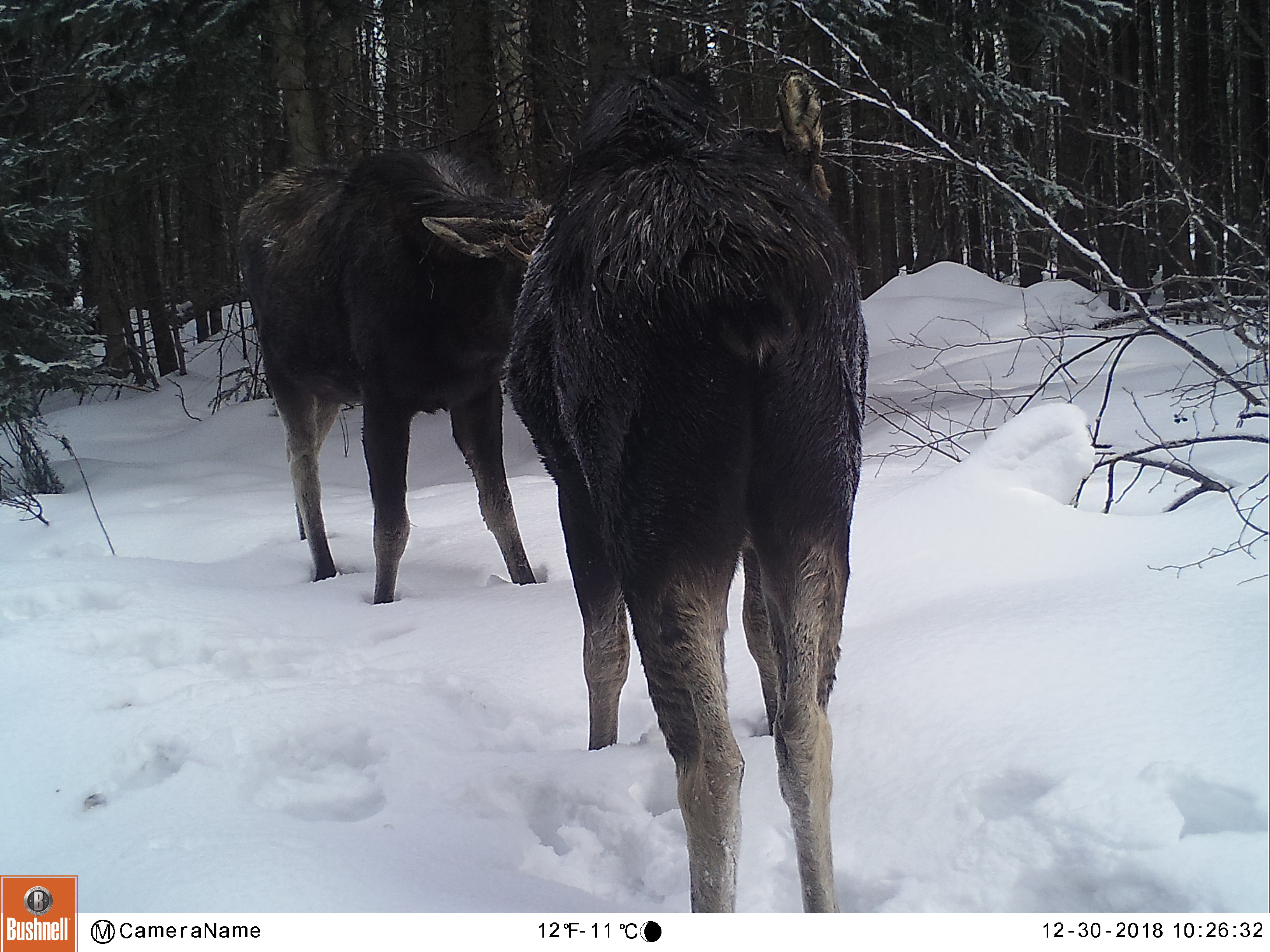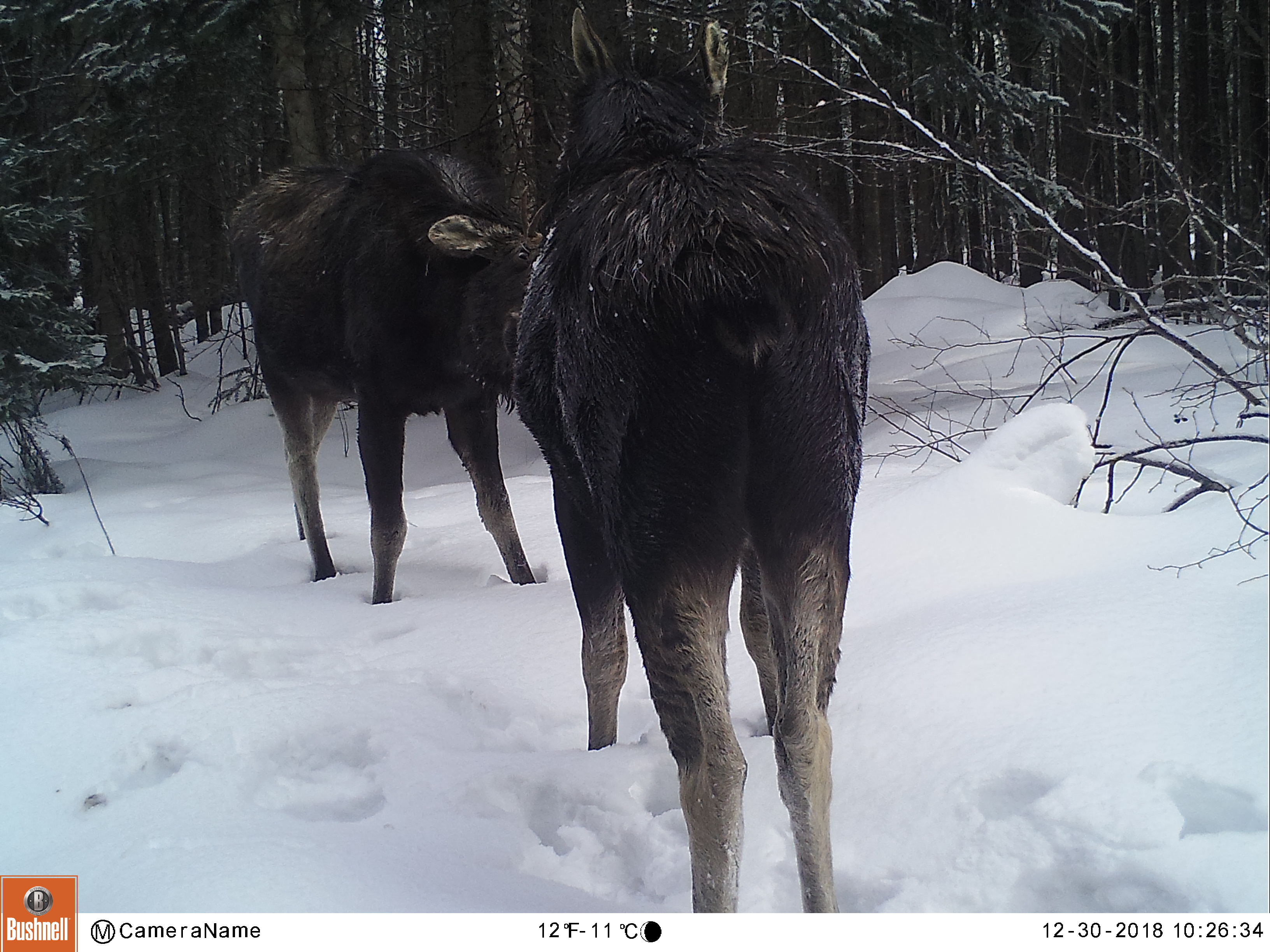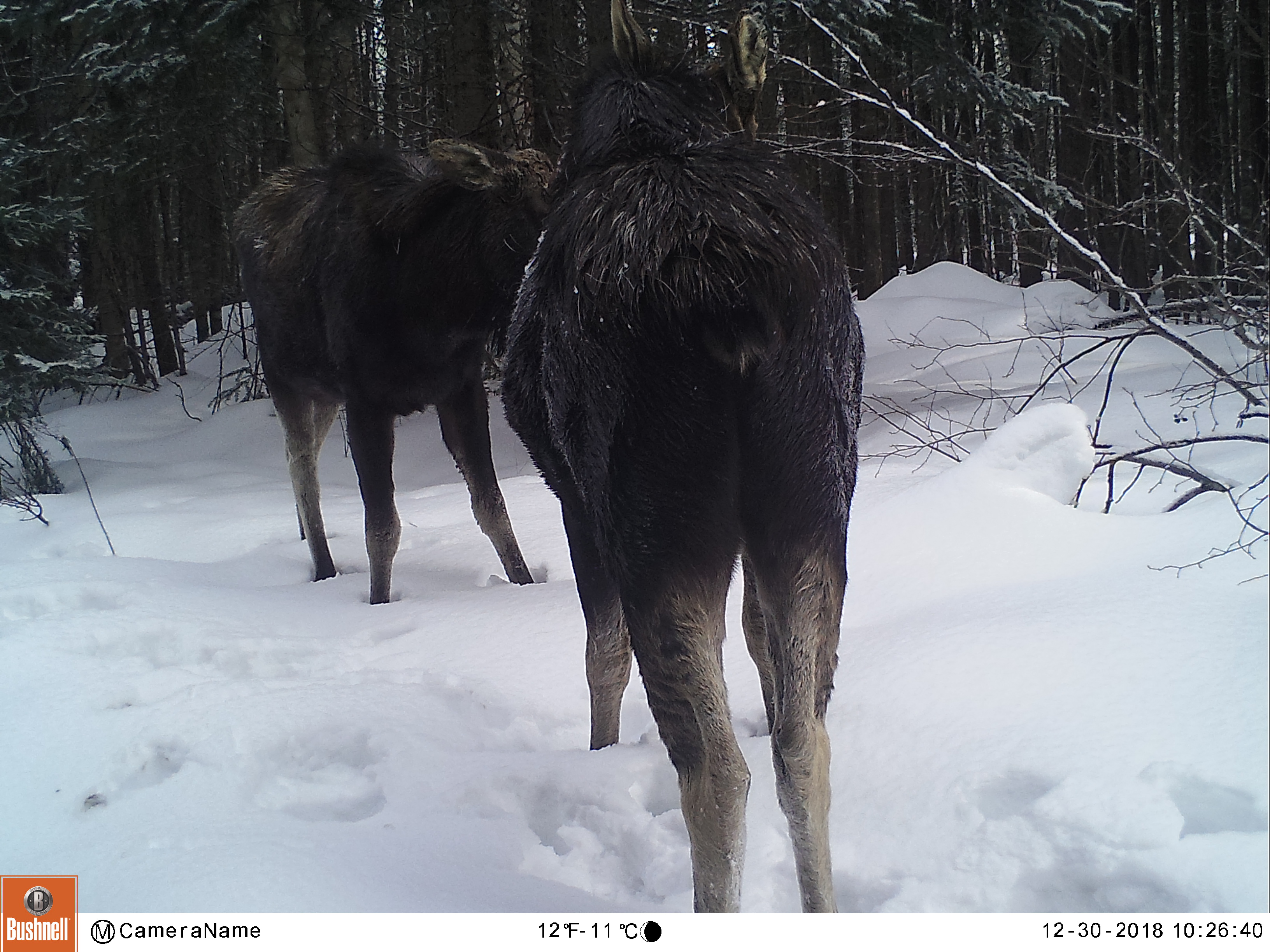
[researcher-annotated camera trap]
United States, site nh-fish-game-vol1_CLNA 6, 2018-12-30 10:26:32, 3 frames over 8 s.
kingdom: Animalia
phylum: Chordata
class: Mammalia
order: Artiodactyla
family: Cervidae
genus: Alces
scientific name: Alces alces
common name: moose